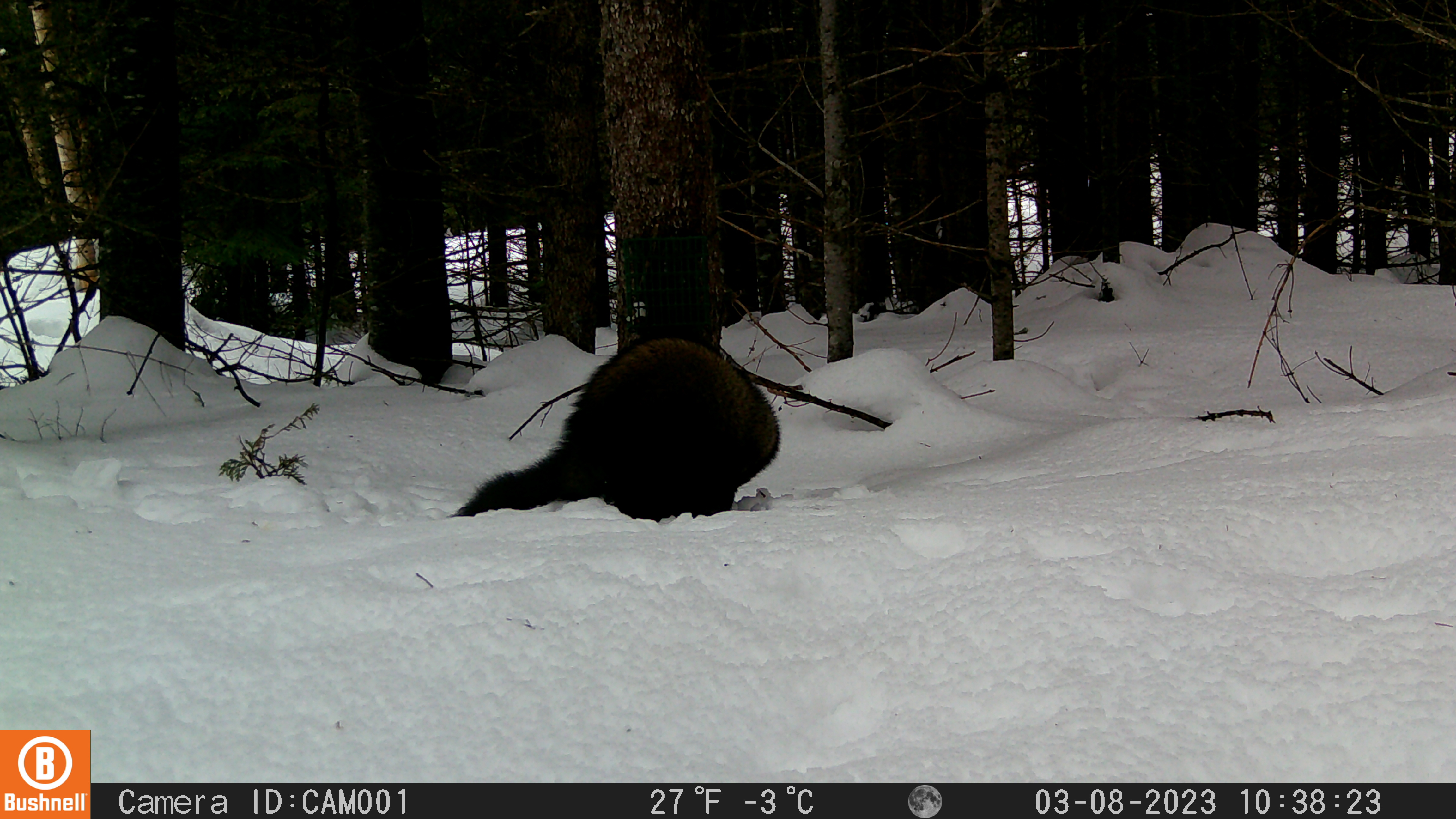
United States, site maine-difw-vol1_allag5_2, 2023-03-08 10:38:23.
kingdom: Animalia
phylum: Chordata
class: Mammalia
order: Carnivora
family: Mustelidae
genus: Pekania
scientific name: Pekania pennanti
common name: fisher